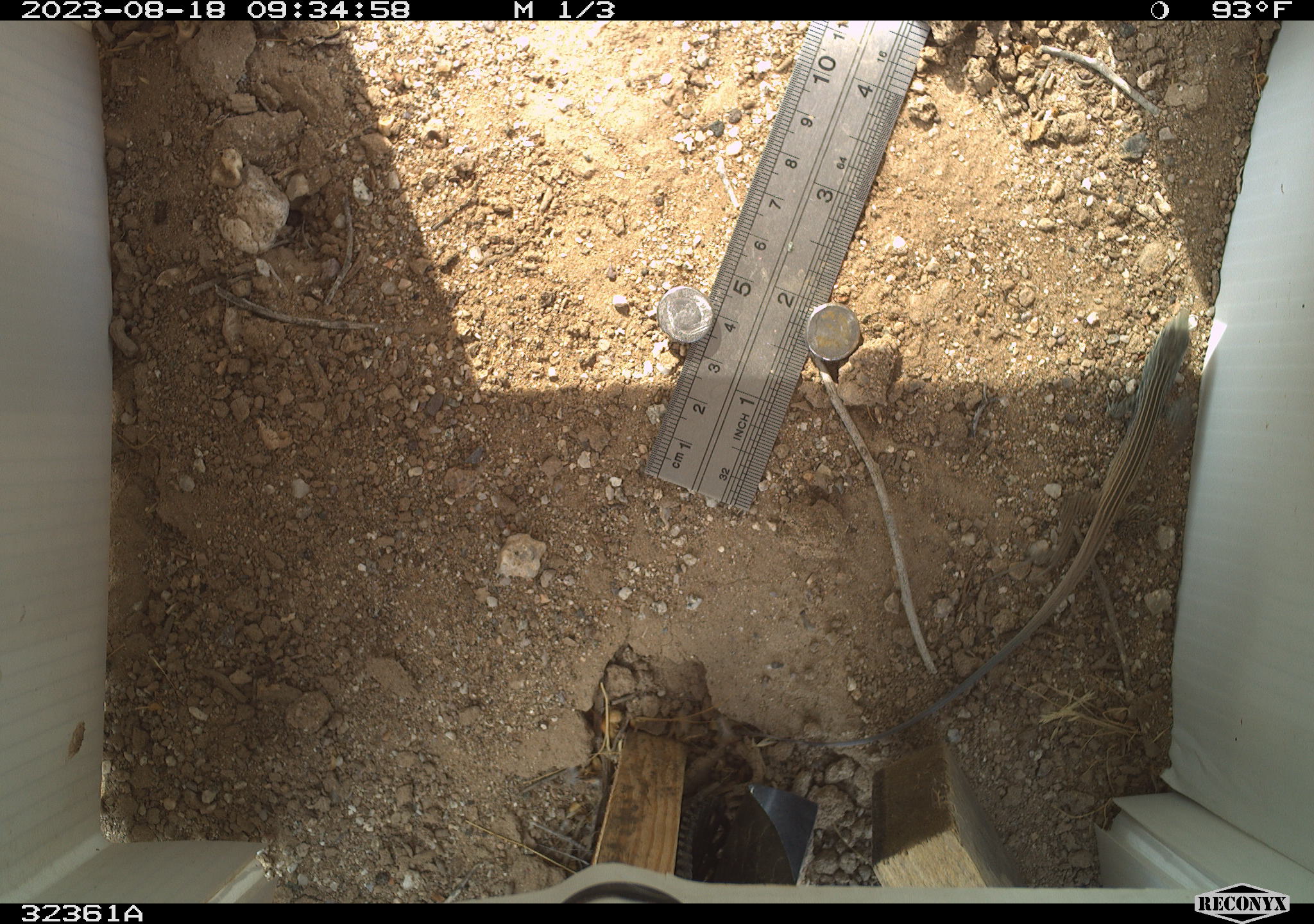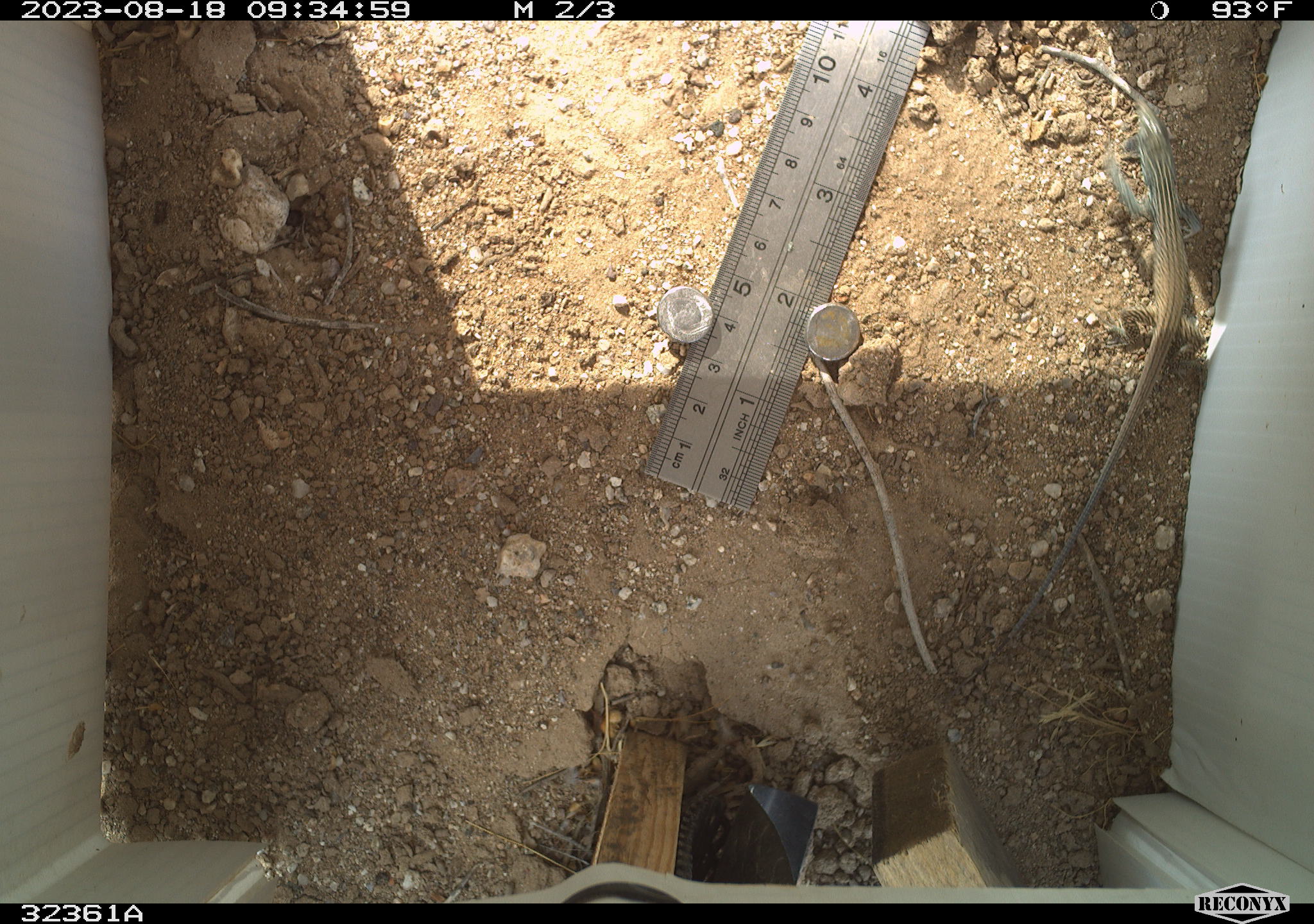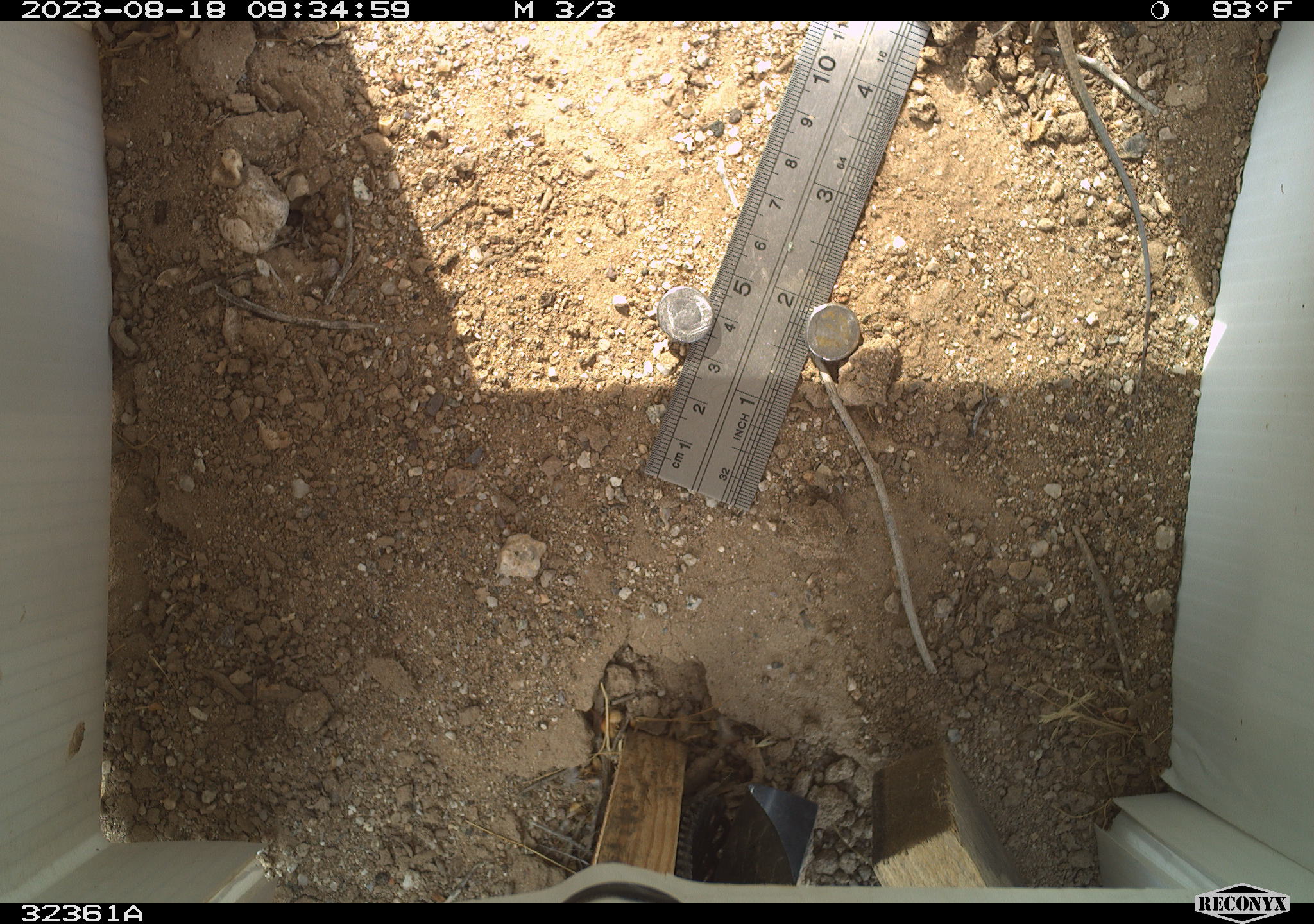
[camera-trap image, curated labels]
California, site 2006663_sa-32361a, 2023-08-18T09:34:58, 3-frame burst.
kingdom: Animalia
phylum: Chordata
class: Reptilia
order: Squamata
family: Teiidae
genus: Aspidoscelis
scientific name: Aspidoscelis tigris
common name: western whiptail